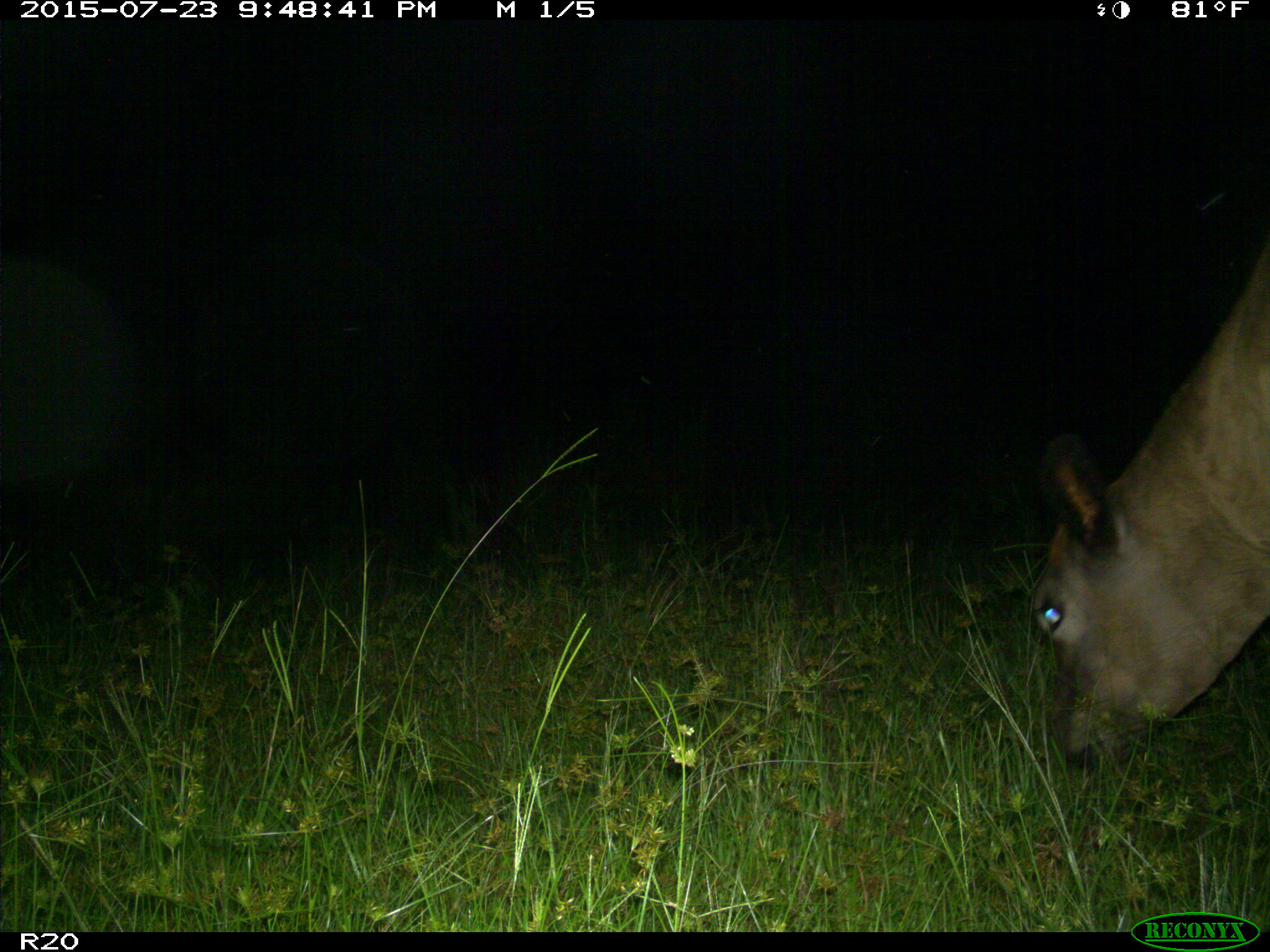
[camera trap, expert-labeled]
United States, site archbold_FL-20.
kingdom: Animalia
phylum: Chordata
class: Mammalia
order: Artiodactyla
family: Bovidae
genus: Bos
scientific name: Bos taurus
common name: domestic cow